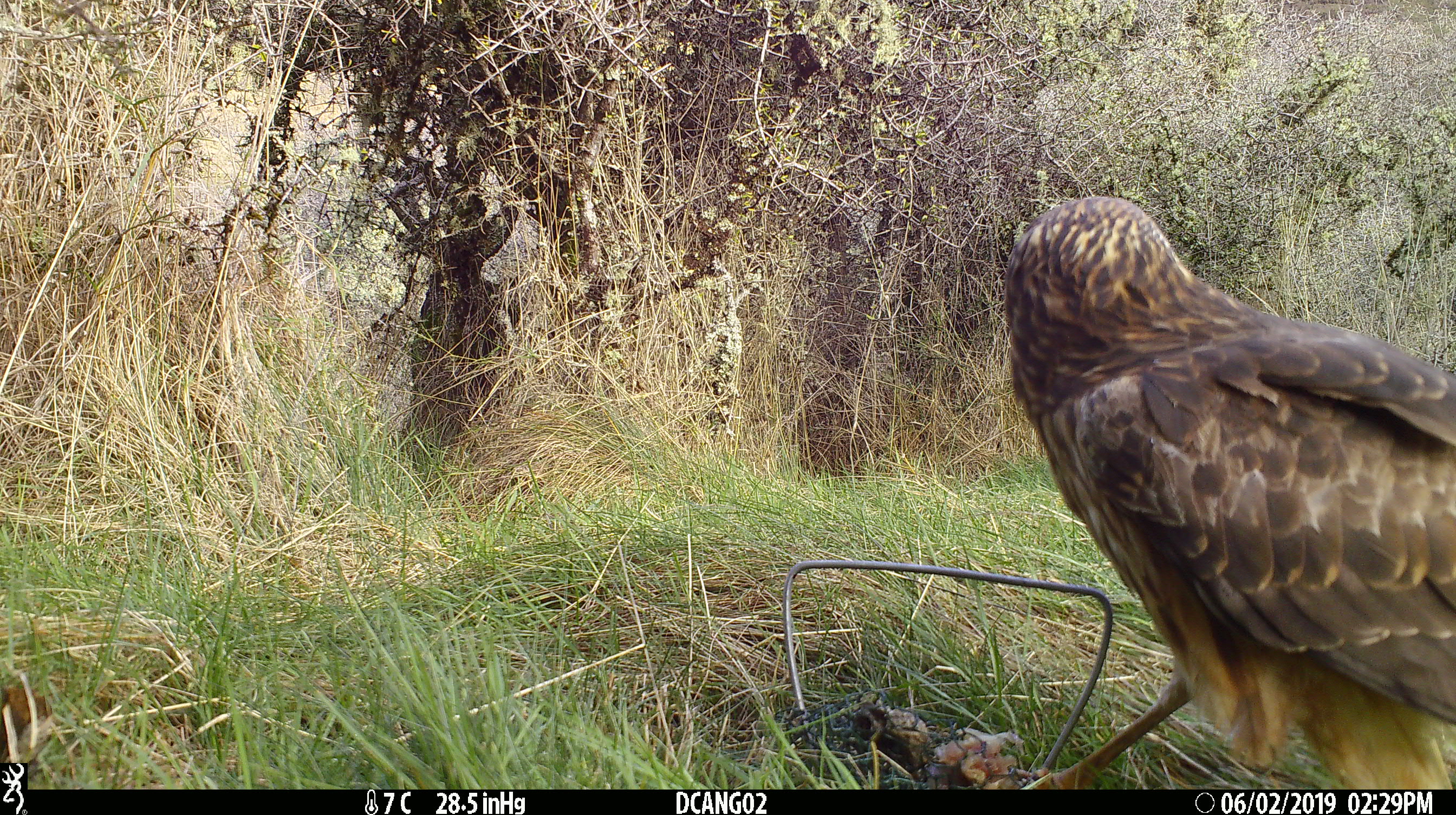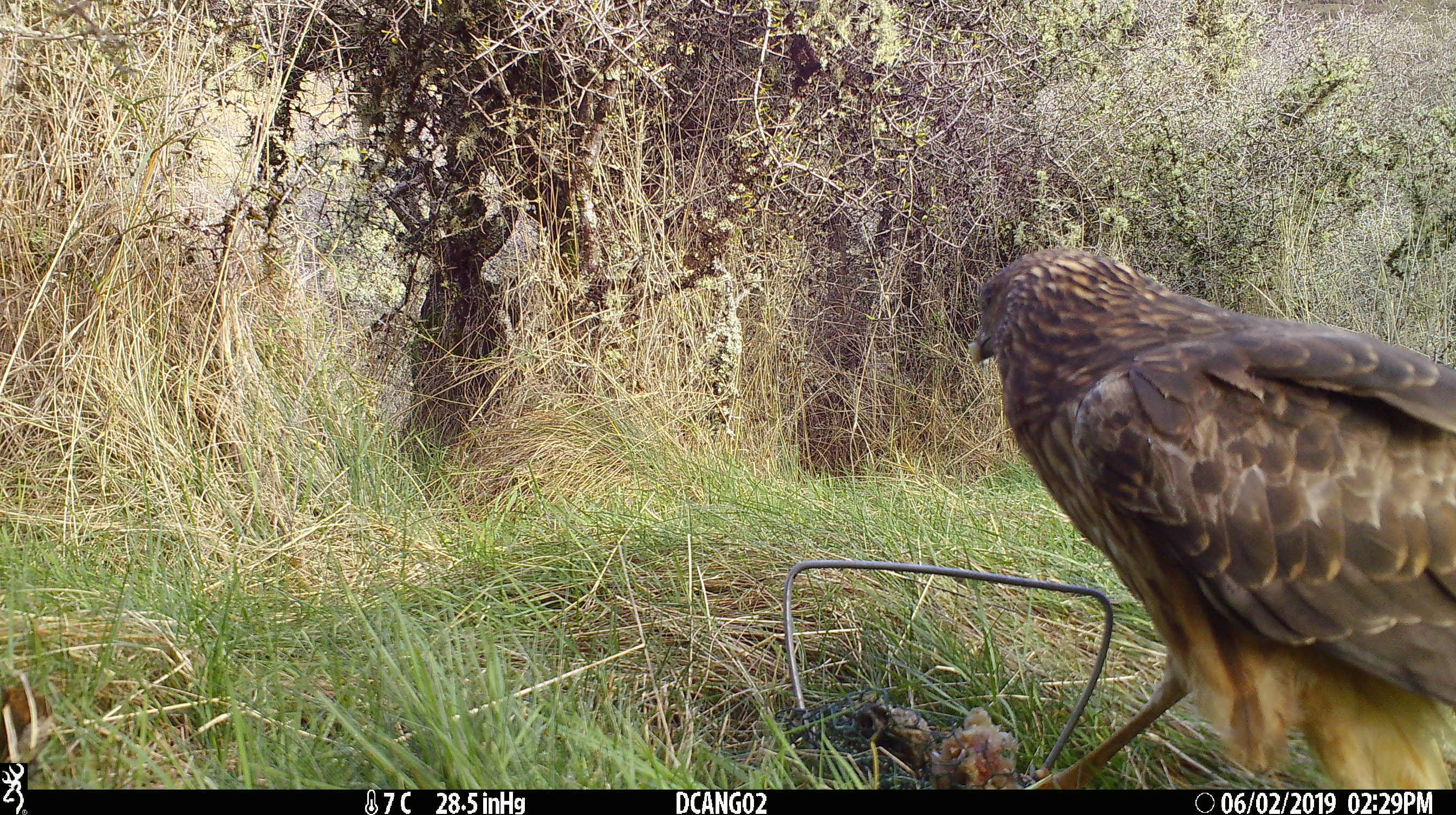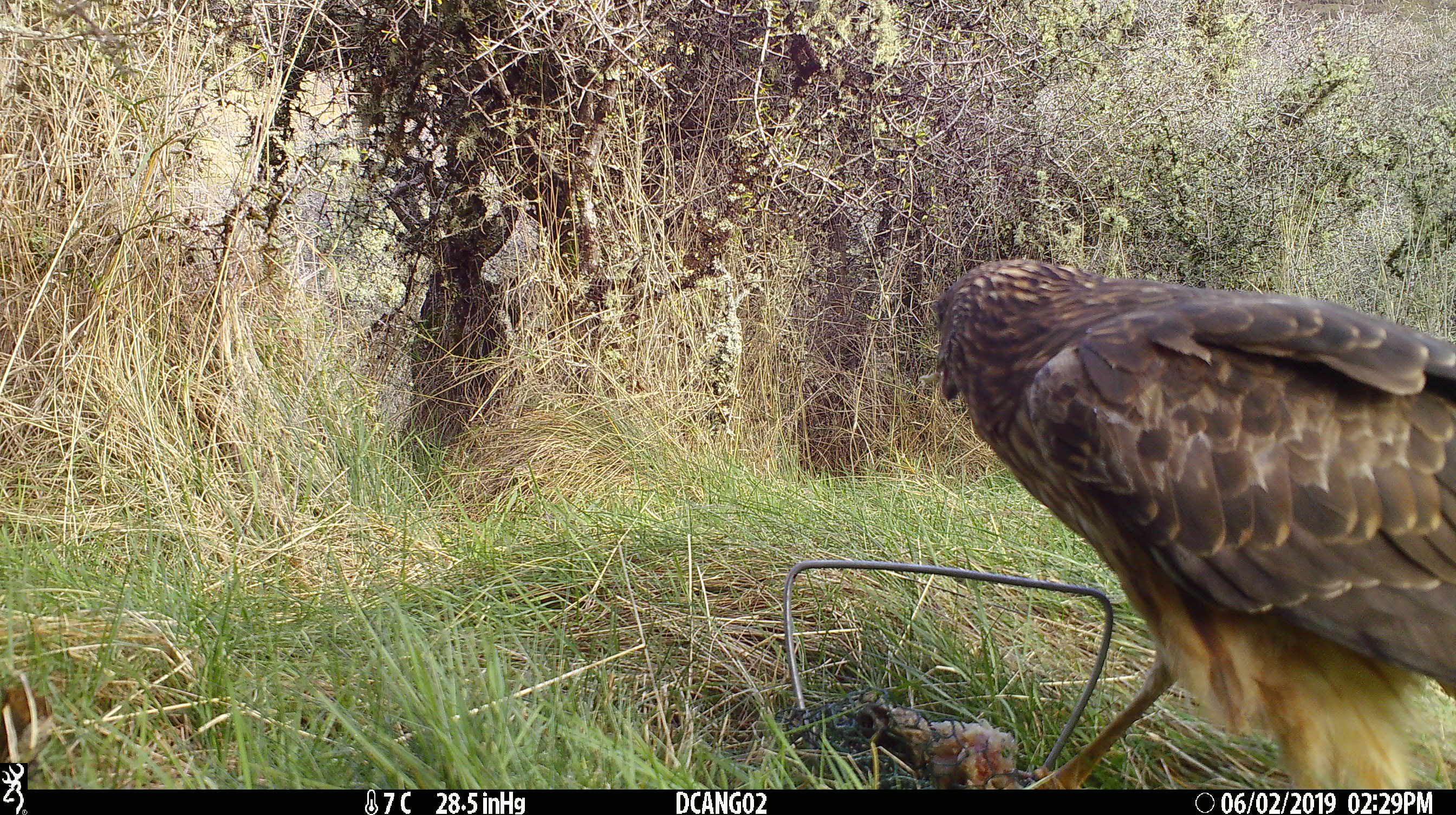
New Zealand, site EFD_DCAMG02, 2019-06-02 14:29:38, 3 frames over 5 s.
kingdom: Animalia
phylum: Chordata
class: Aves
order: Accipitriformes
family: Accipitridae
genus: Circus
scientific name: Circus approximans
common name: swamp harrier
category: harrier